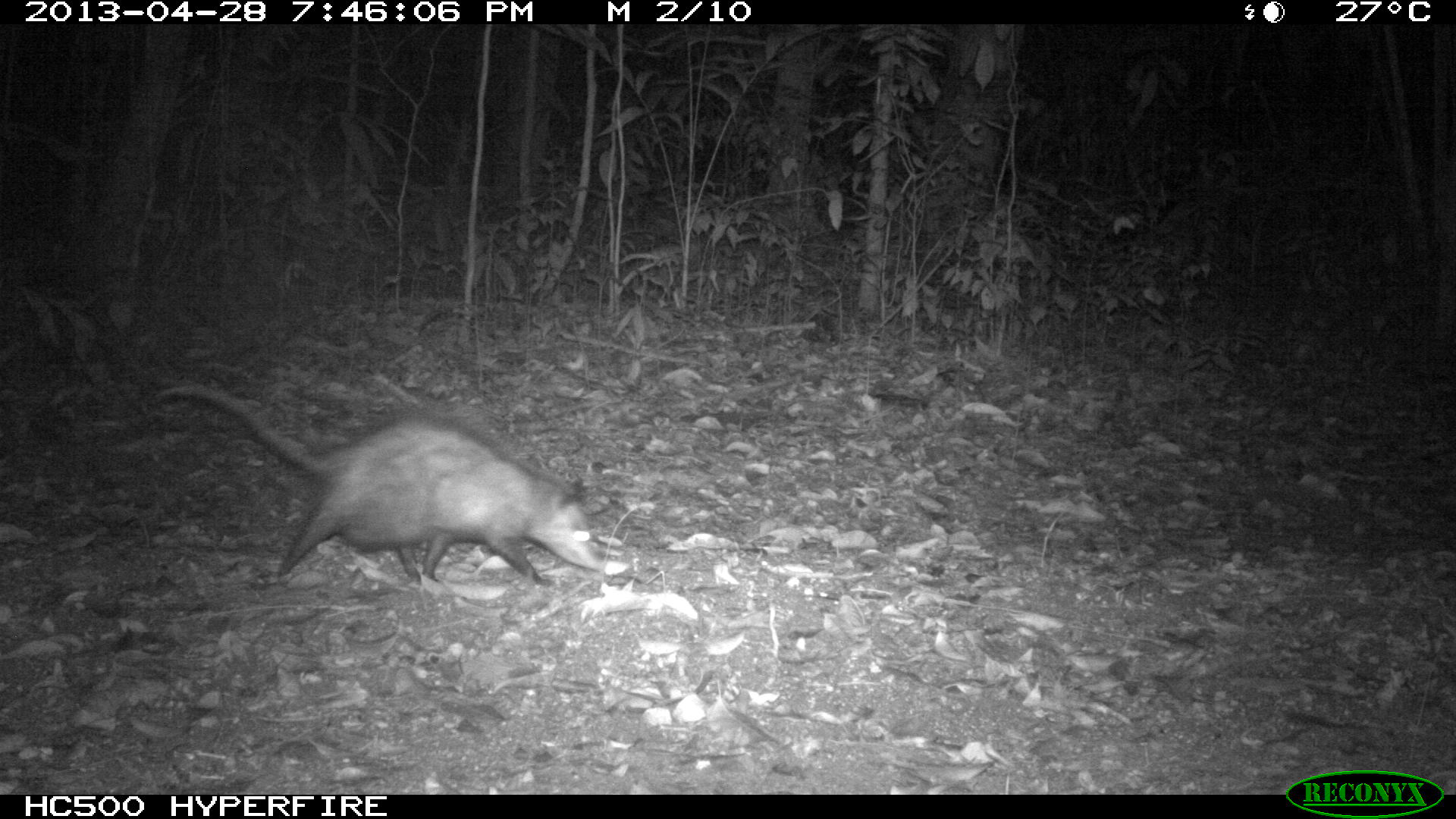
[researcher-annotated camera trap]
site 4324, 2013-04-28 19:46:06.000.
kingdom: Animalia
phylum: Chordata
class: Mammalia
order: Didelphimorphia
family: Didelphidae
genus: Didelphis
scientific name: Didelphis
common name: american opossums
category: didelphis sp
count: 1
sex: female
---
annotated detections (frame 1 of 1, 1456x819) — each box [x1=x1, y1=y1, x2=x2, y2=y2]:
didelphis sp: [x1=154, y1=381, x2=606, y2=586]